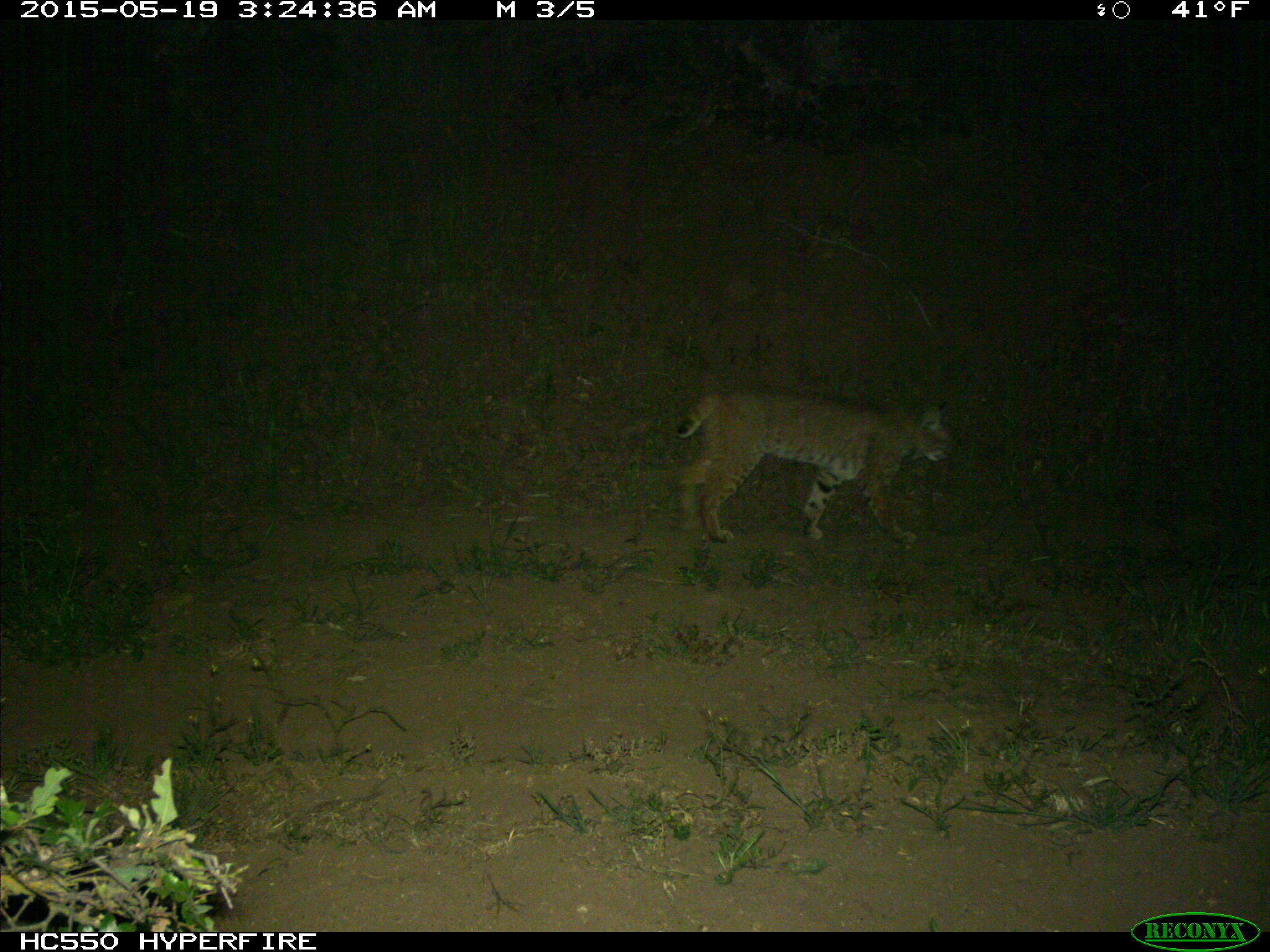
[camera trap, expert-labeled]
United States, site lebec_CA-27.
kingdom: Animalia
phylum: Chordata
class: Mammalia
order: Carnivora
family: Felidae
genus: Lynx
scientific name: Lynx rufus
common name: bobcat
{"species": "Lynx rufus (bobcat)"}